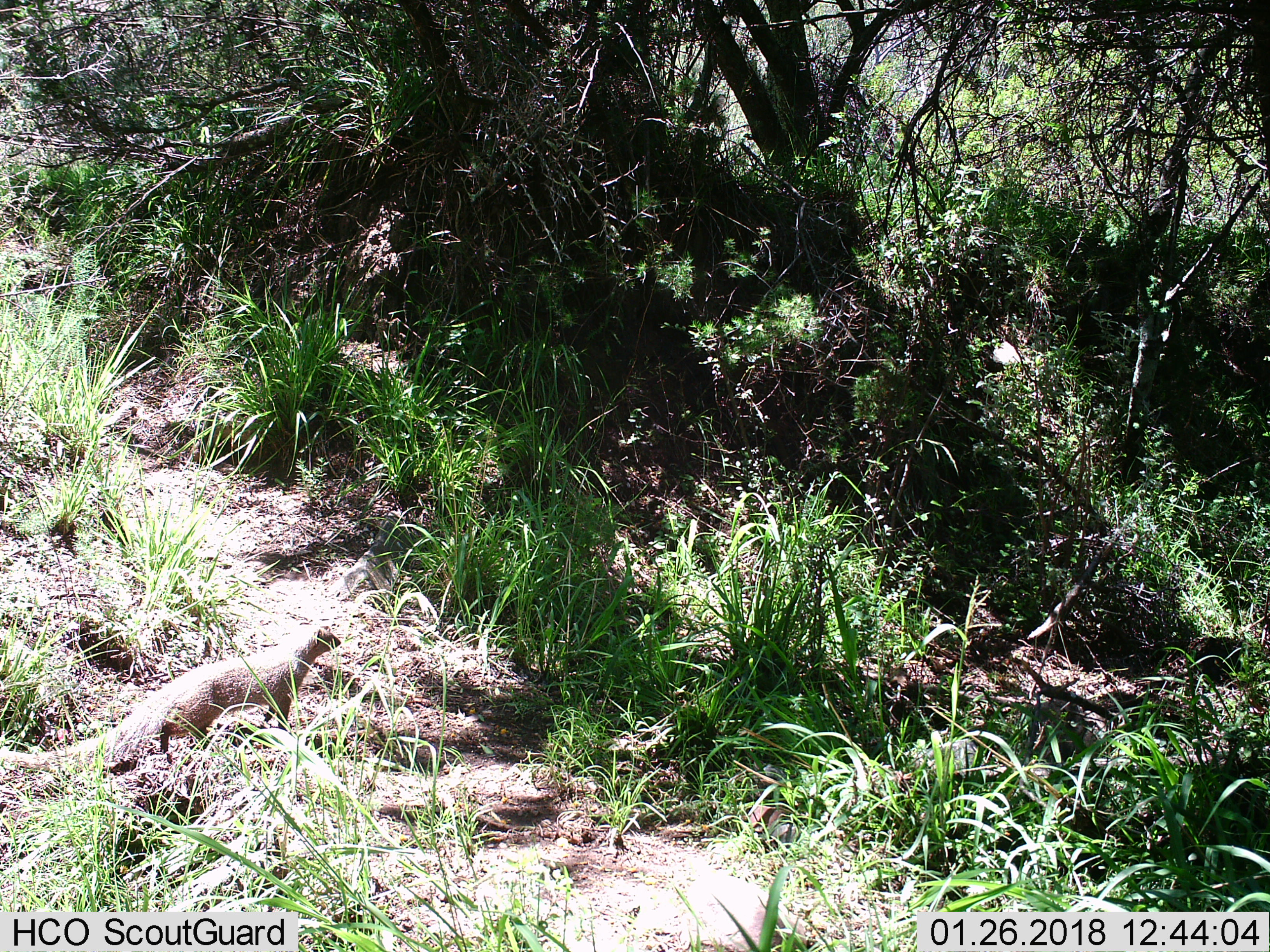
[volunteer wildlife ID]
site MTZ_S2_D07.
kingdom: Animalia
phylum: Chordata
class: Mammalia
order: Carnivora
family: Herpestidae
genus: Herpestes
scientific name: Herpestes pulverulentus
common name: cape gray mongoose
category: mongoosesmallcapegrey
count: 1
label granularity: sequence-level